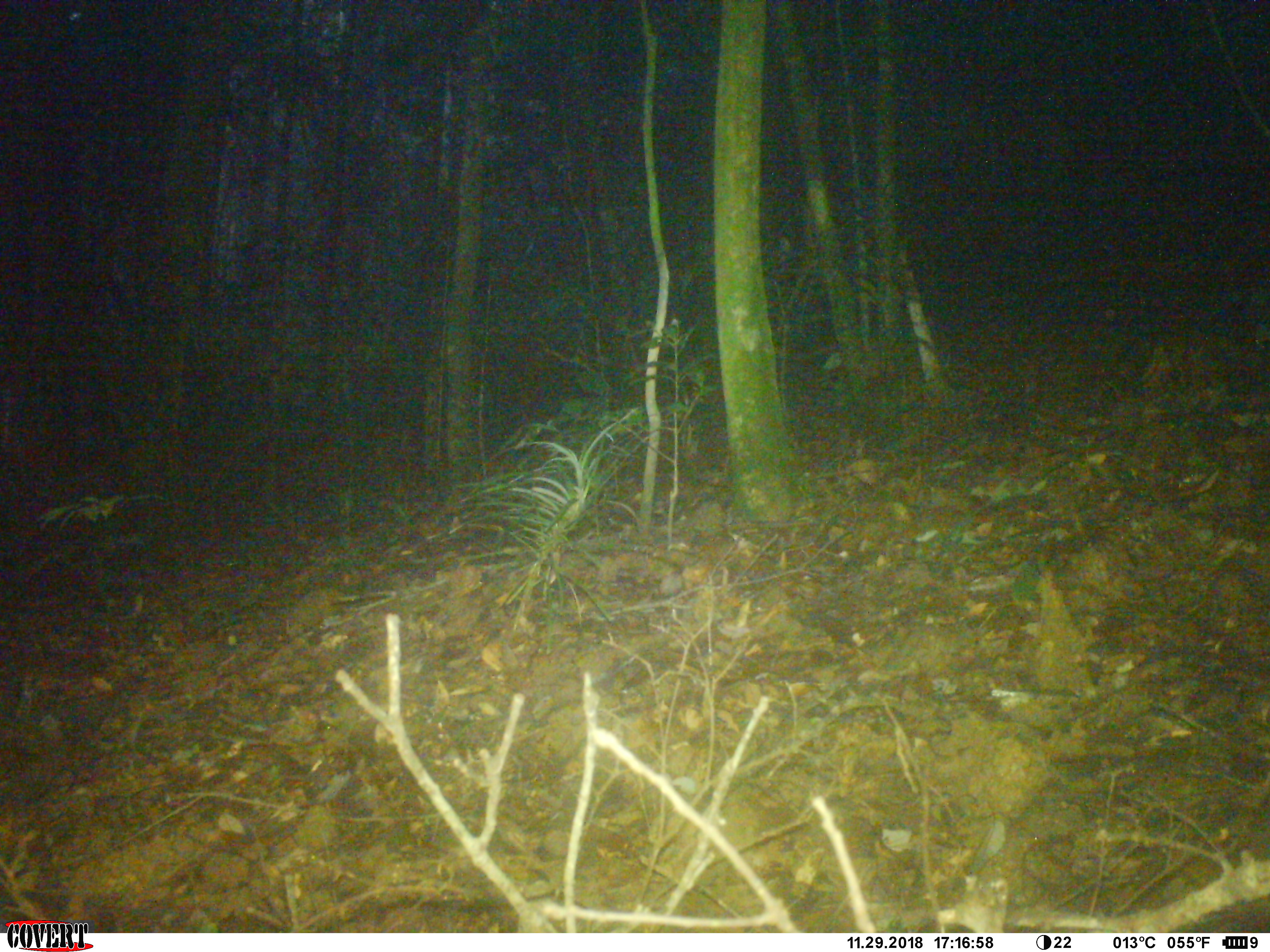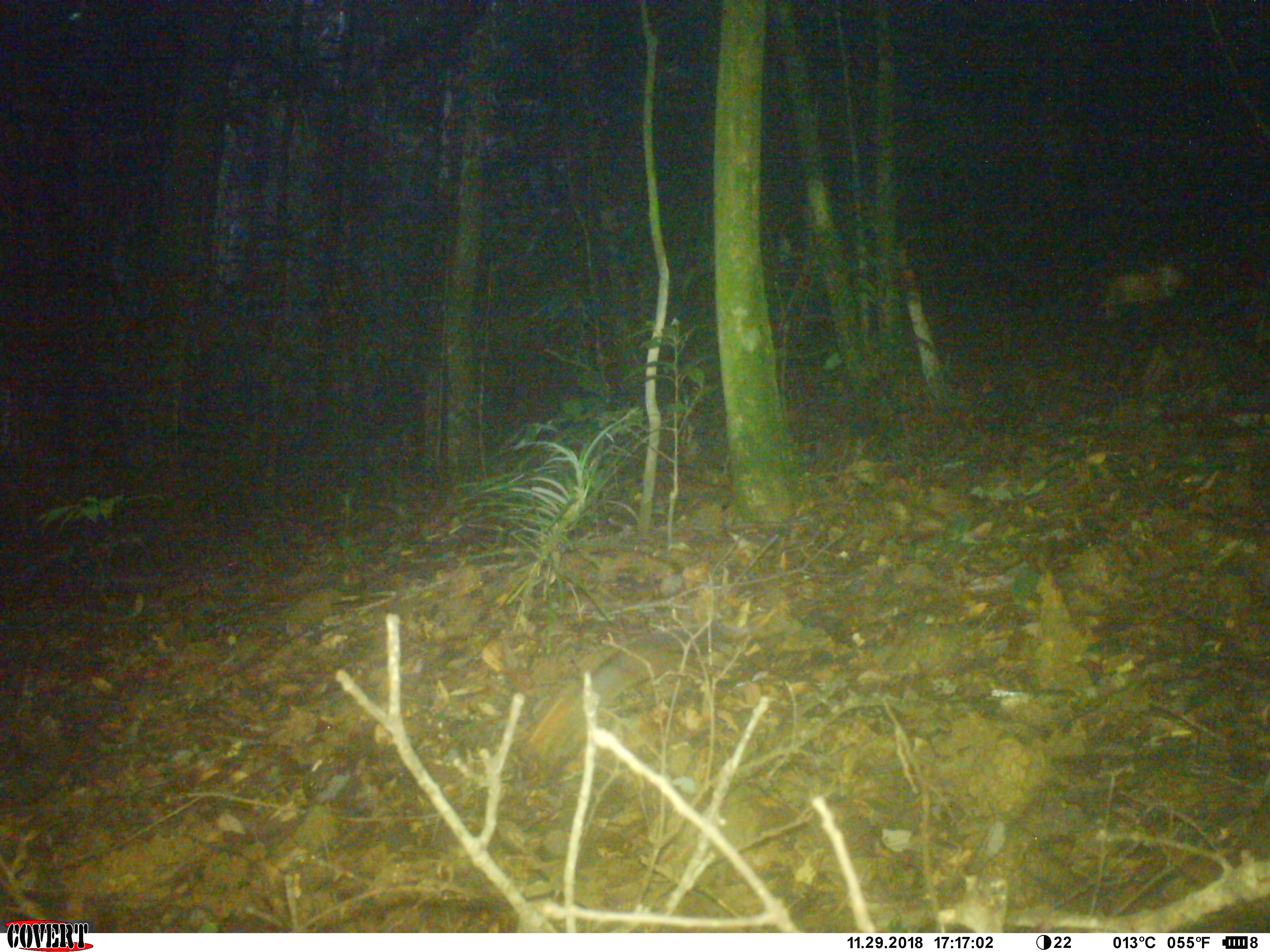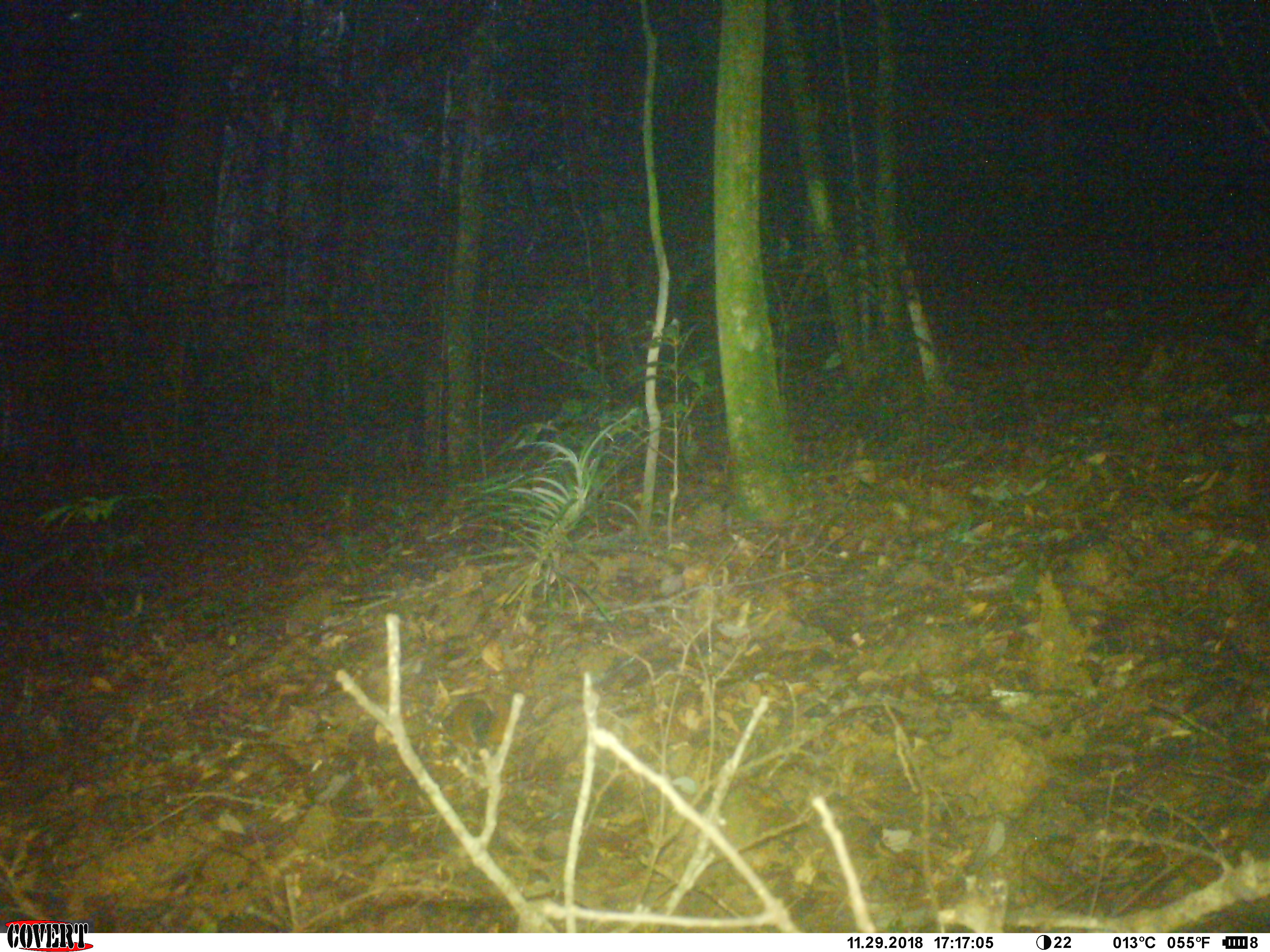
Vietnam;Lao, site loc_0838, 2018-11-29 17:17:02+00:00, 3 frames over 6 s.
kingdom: Animalia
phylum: Chordata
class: Mammalia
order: Rodentia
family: Sciuridae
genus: Dremomys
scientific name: Dremomys rufigenis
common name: red-cheeked squirrel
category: red cheeked squirrel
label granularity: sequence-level